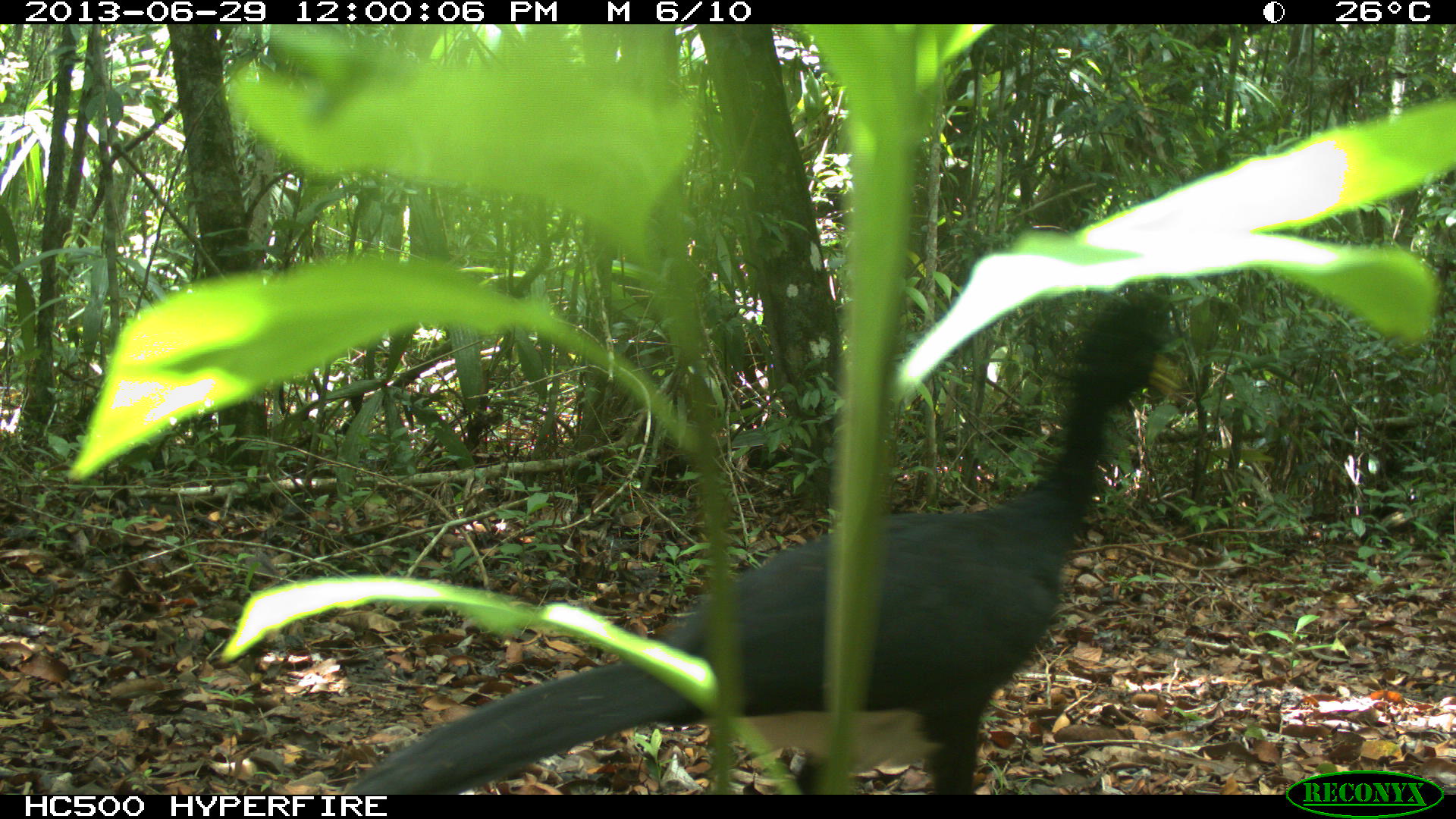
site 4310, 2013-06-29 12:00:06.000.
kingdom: Animalia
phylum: Chordata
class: Aves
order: Galliformes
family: Cracidae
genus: Crax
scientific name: Crax rubra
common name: great curassow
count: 1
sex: male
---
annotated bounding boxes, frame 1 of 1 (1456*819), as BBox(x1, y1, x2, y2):
crax rubra: BBox(345, 288, 1192, 793)